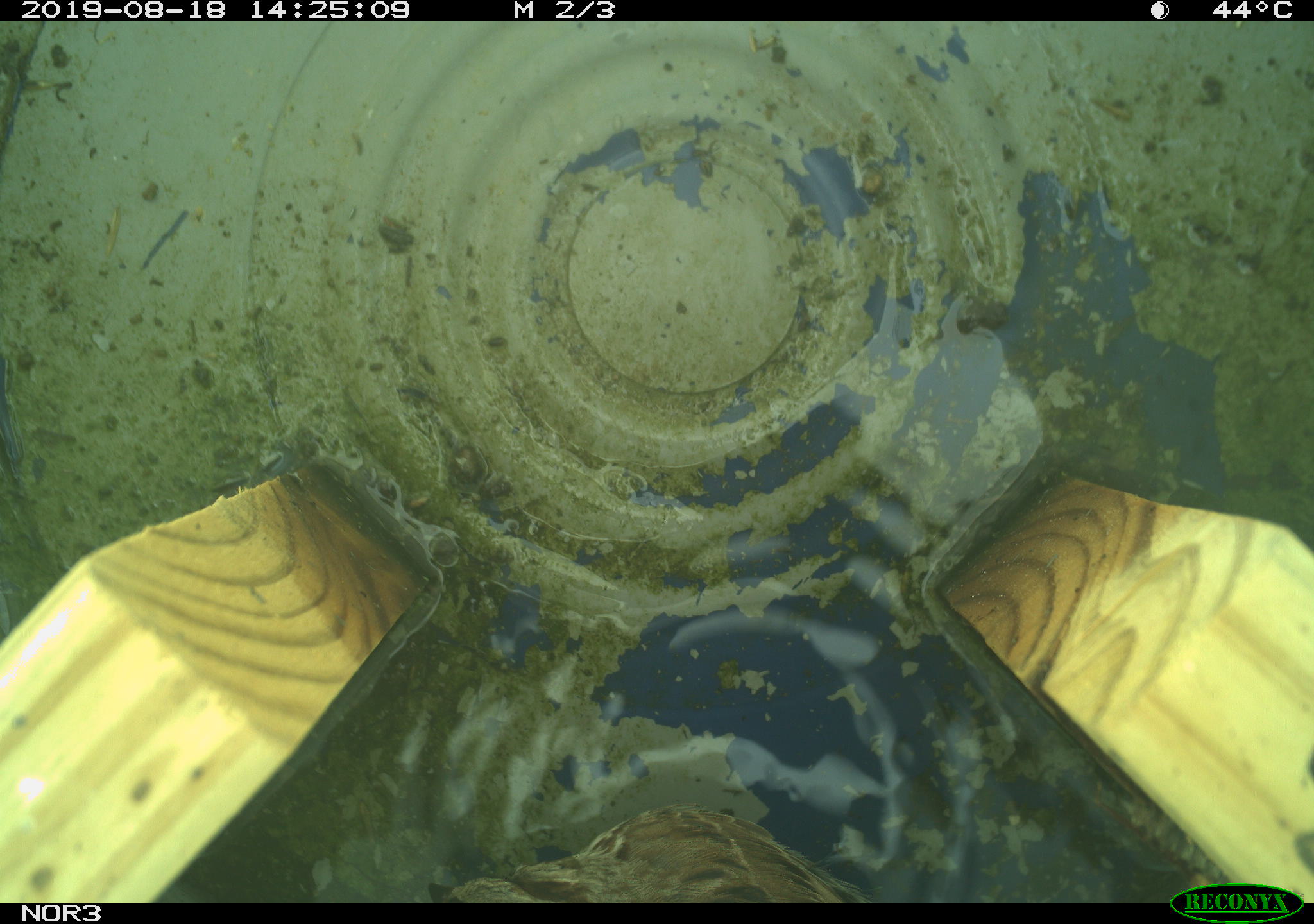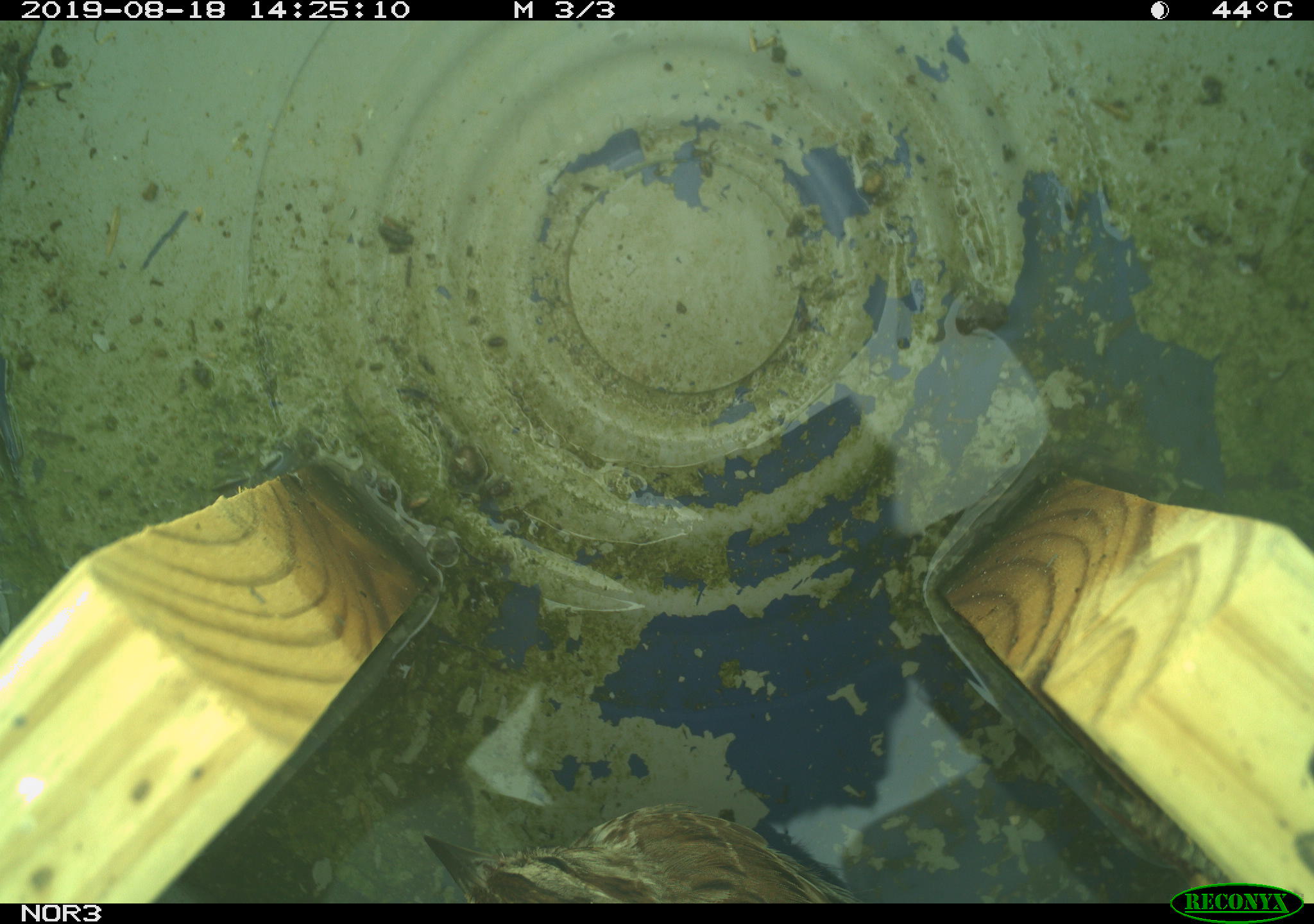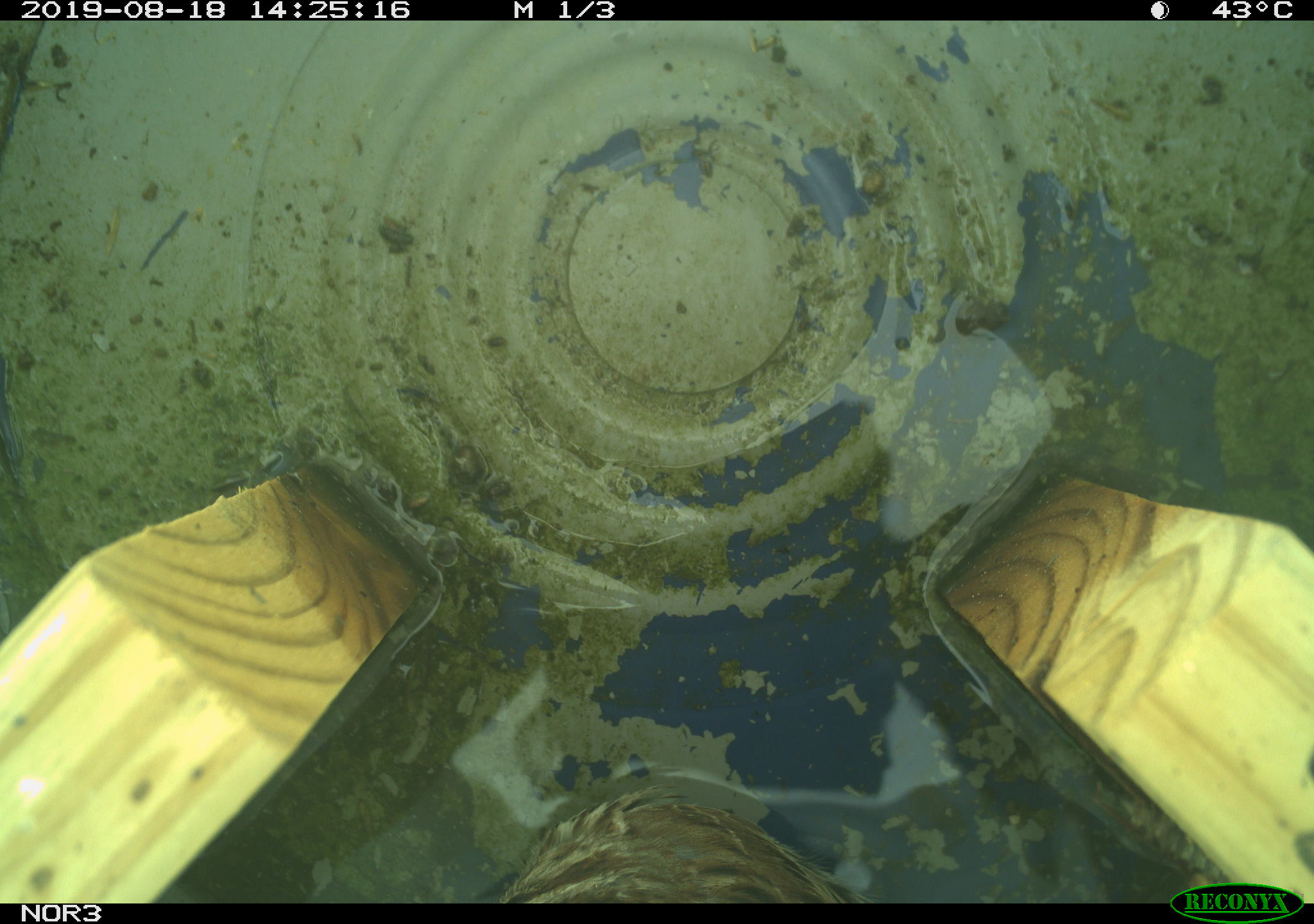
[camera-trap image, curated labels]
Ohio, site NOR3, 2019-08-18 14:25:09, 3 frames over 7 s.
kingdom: Animalia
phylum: Chordata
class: Aves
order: Passeriformes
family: Passerellidae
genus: Melospiza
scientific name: Melospiza melodia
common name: song sparrow